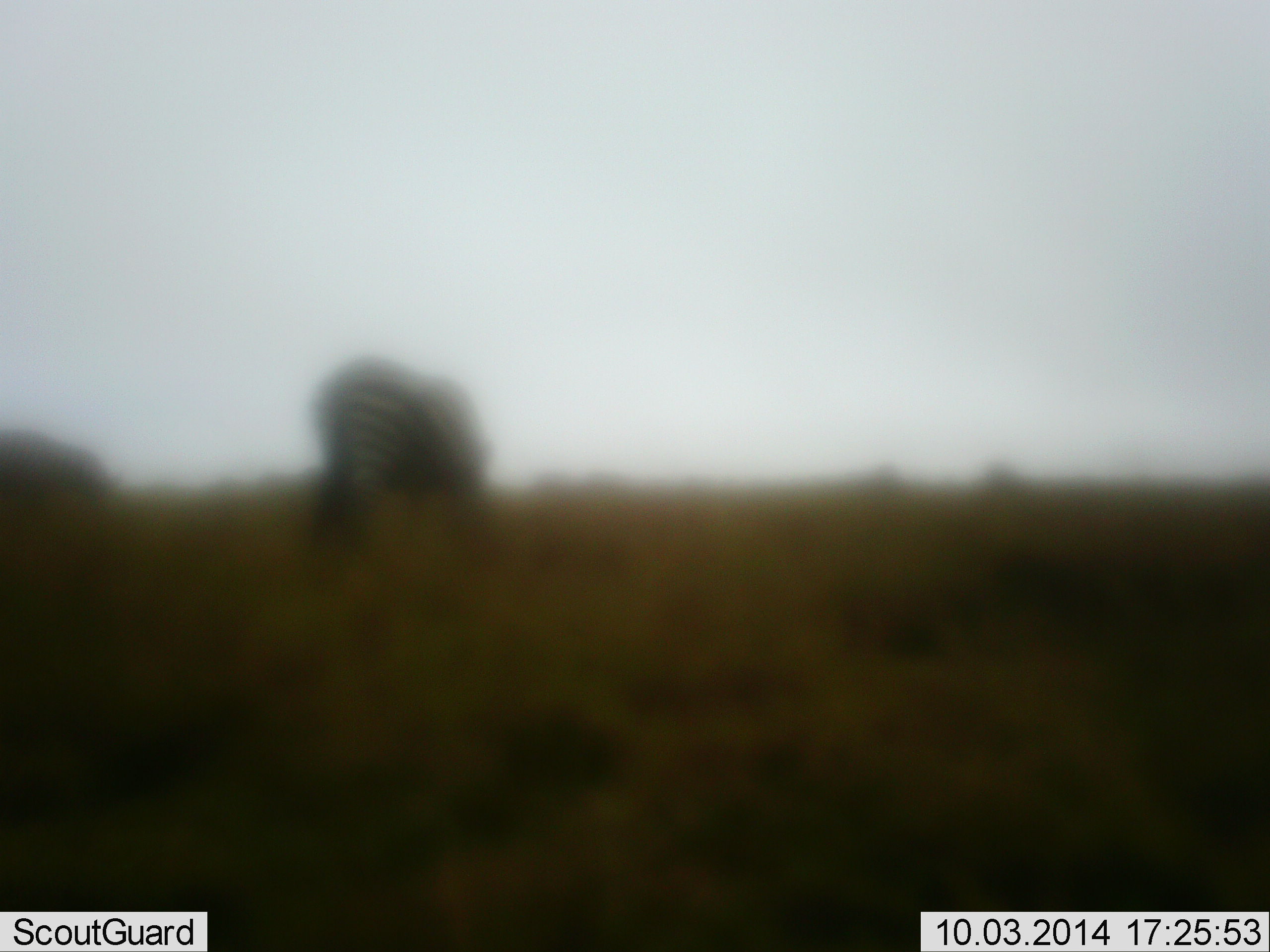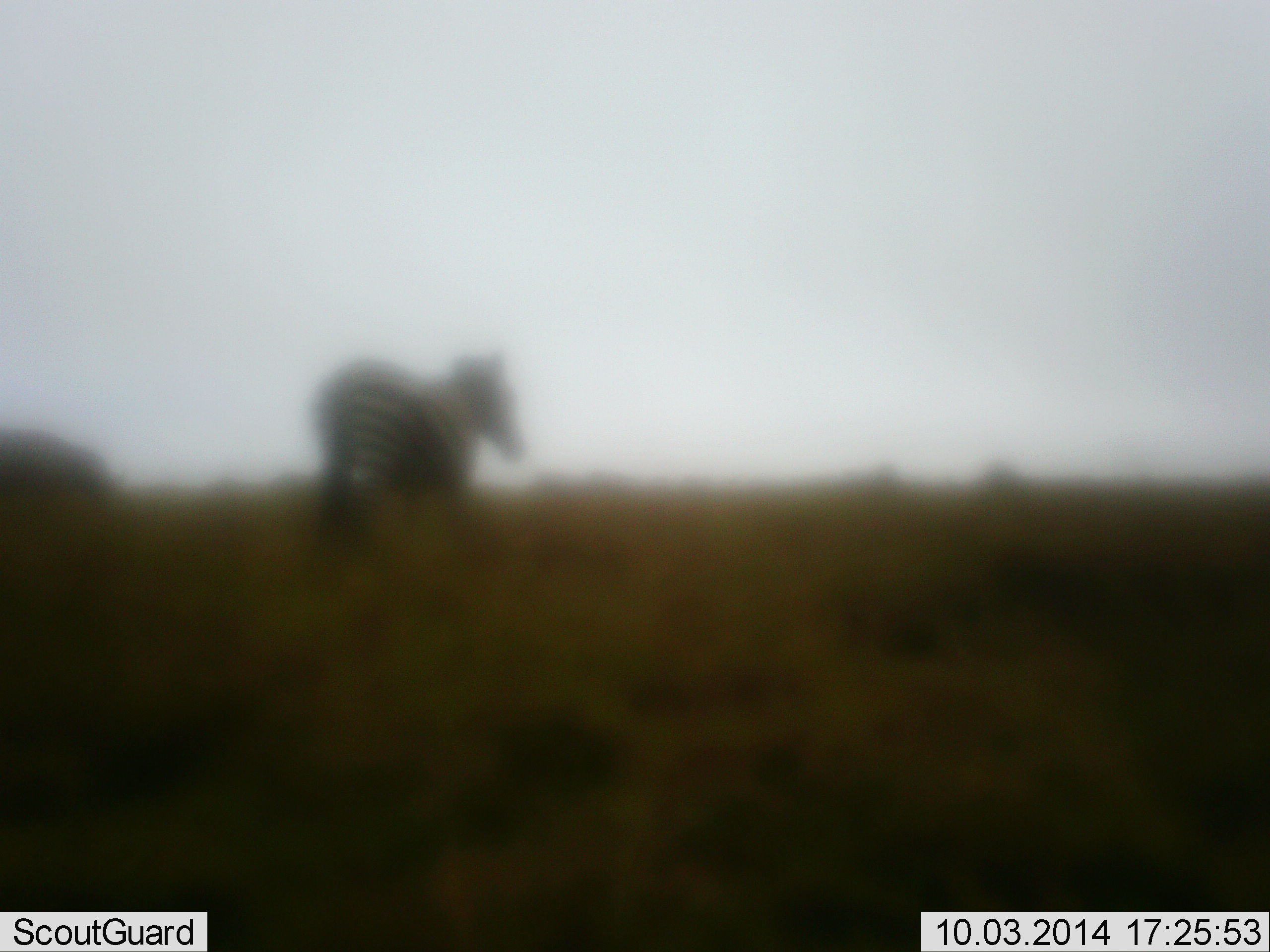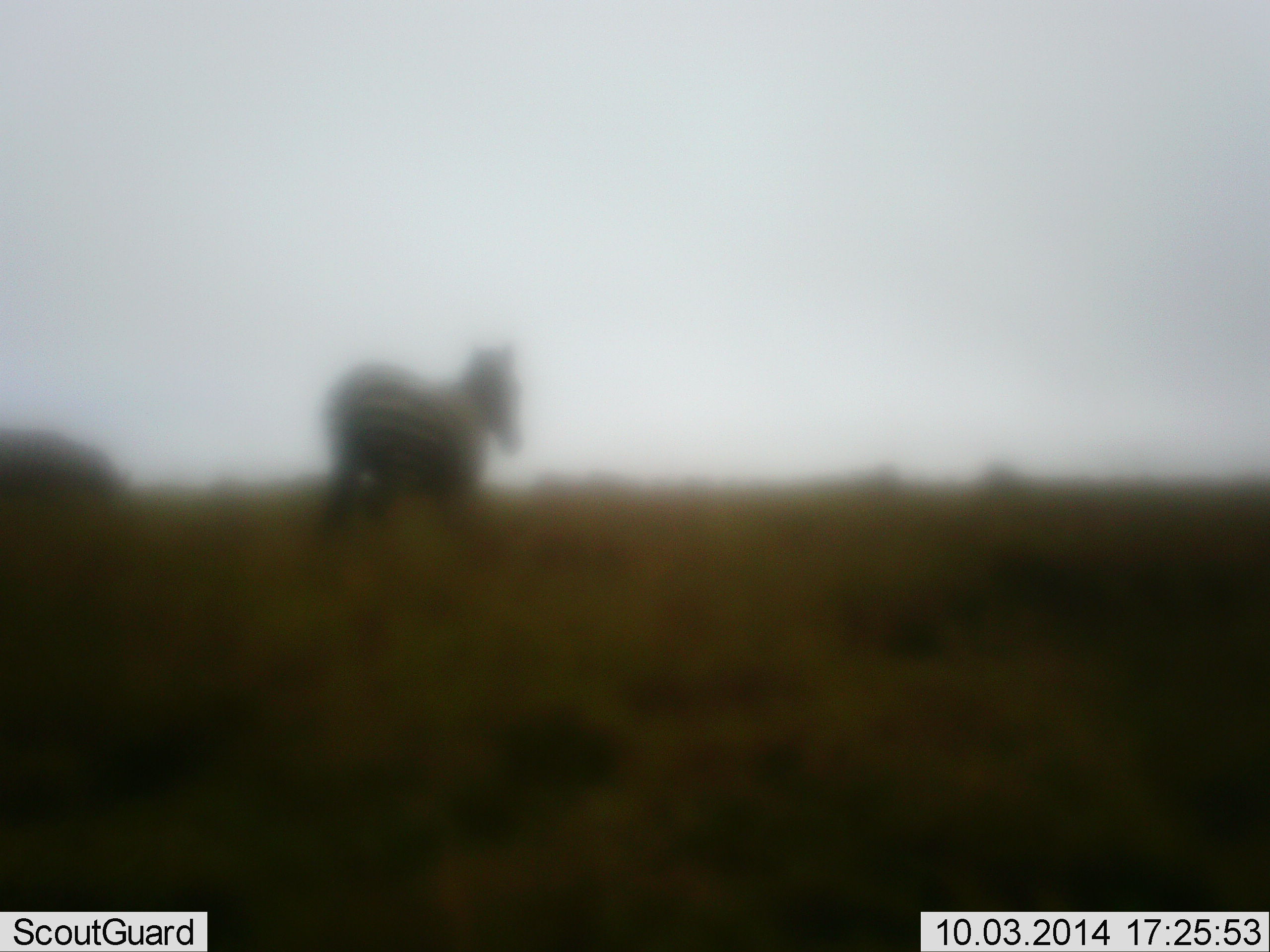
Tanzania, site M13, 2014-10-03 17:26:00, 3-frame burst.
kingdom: Animalia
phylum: Chordata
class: Mammalia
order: Perissodactyla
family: Equidae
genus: Equus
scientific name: Equus quagga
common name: plains zebra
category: zebra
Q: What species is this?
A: Zebra (plains zebra) (Equus quagga).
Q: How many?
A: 2.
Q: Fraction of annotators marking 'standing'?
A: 30%.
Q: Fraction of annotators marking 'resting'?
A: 0%.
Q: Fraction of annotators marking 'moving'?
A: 40%.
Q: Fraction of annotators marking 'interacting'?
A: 0%.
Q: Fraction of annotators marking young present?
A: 0%.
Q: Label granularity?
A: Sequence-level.